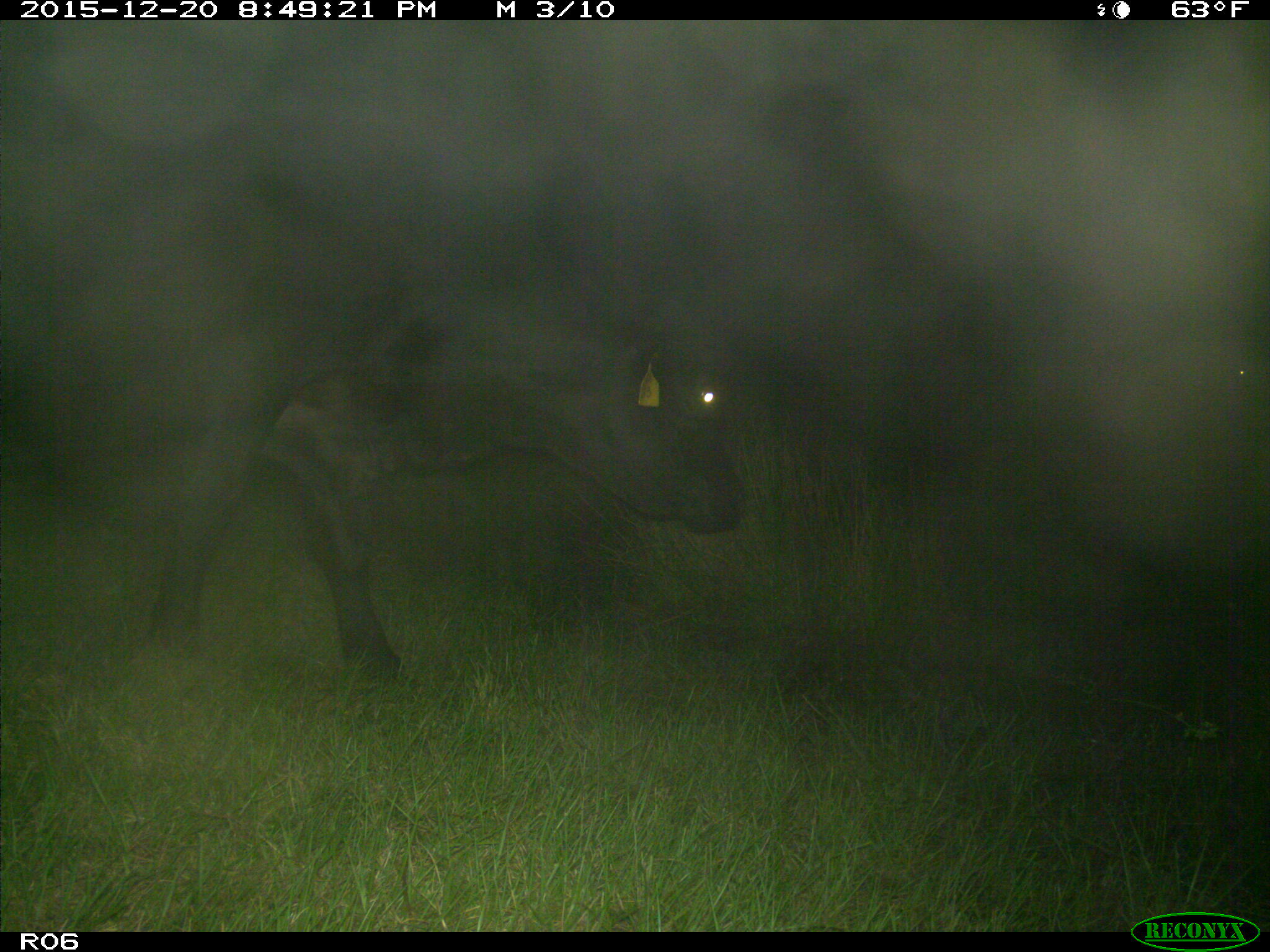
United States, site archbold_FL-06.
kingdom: Animalia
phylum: Chordata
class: Mammalia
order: Artiodactyla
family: Bovidae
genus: Bos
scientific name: Bos taurus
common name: domestic cow